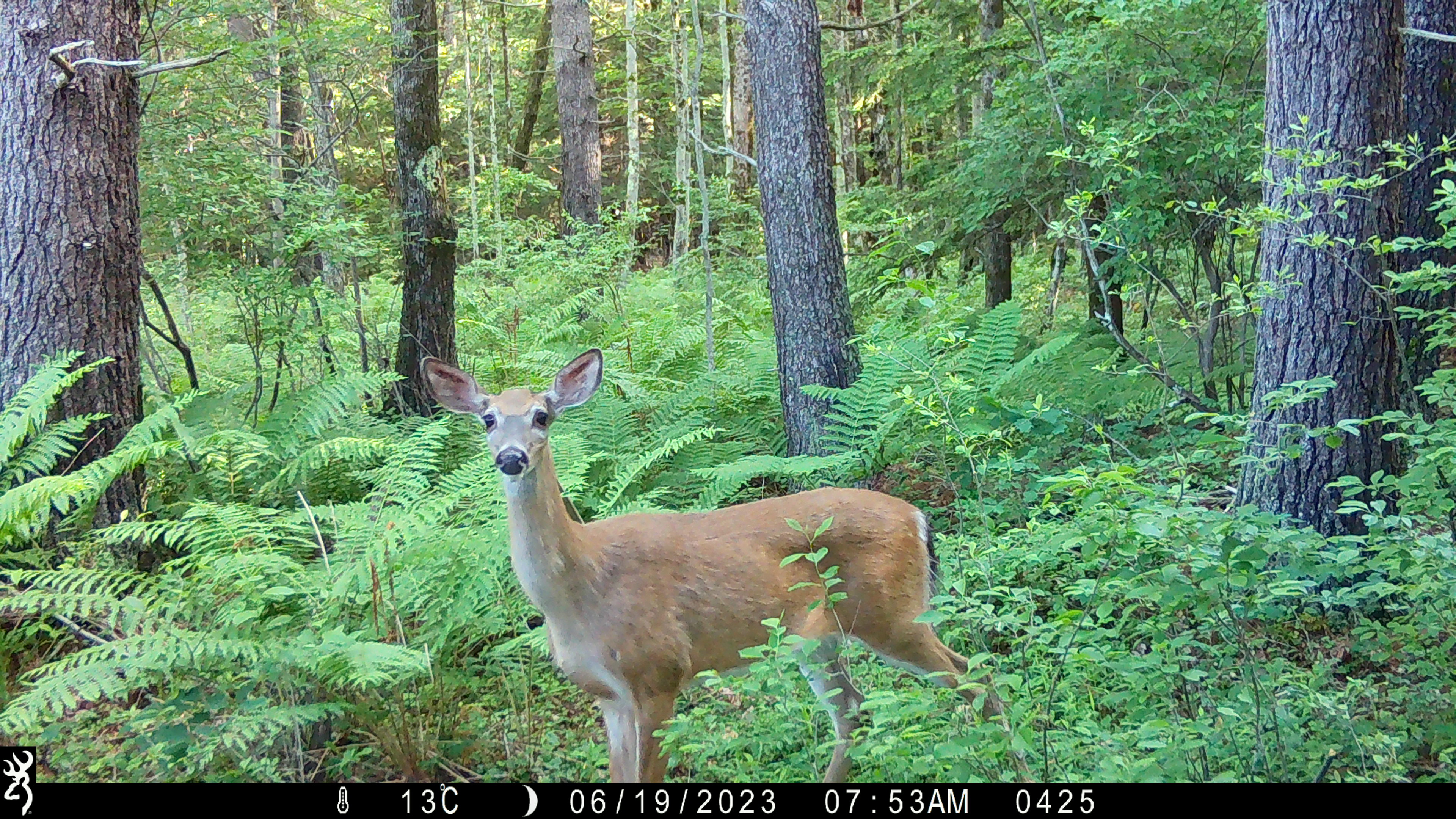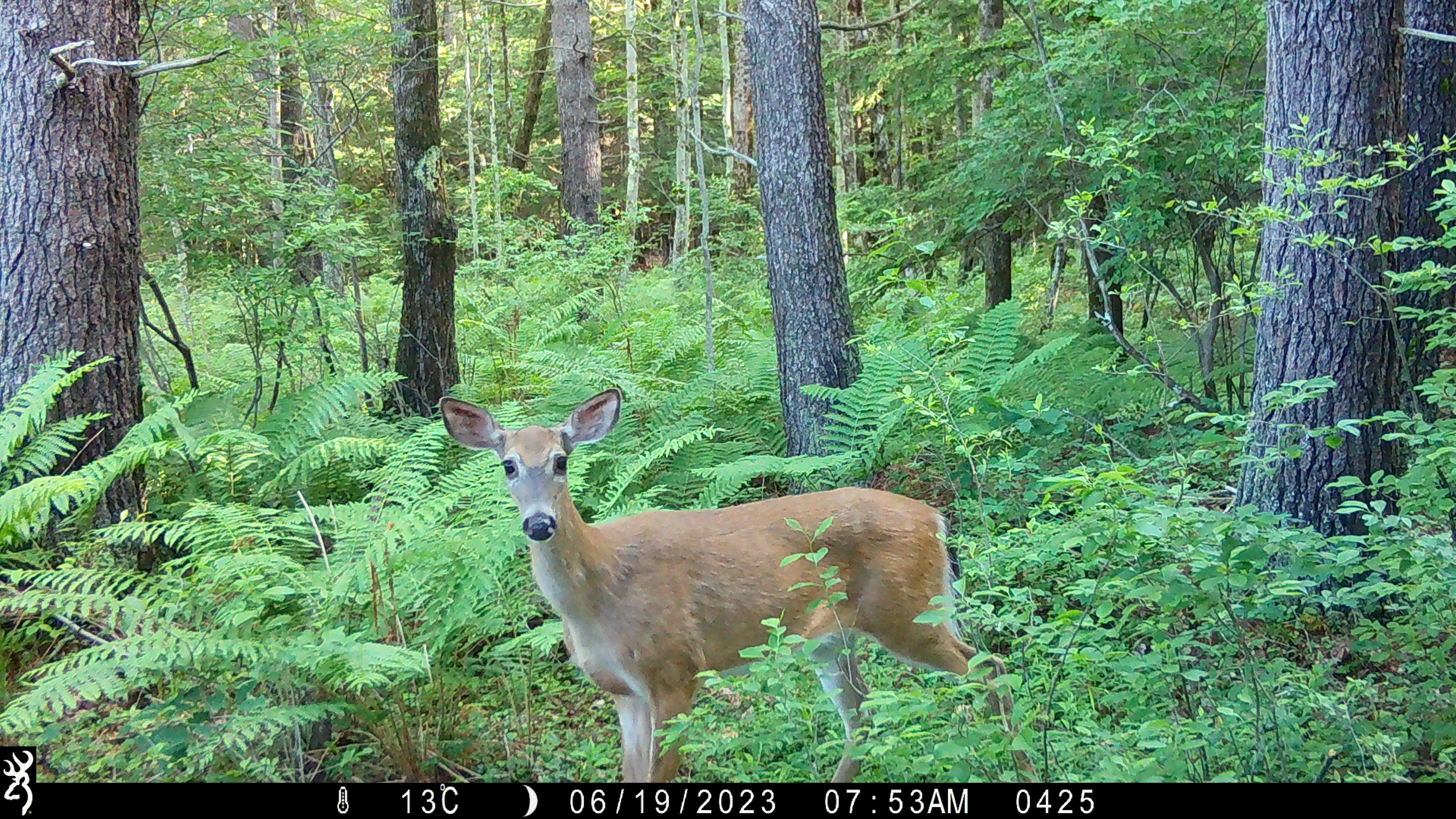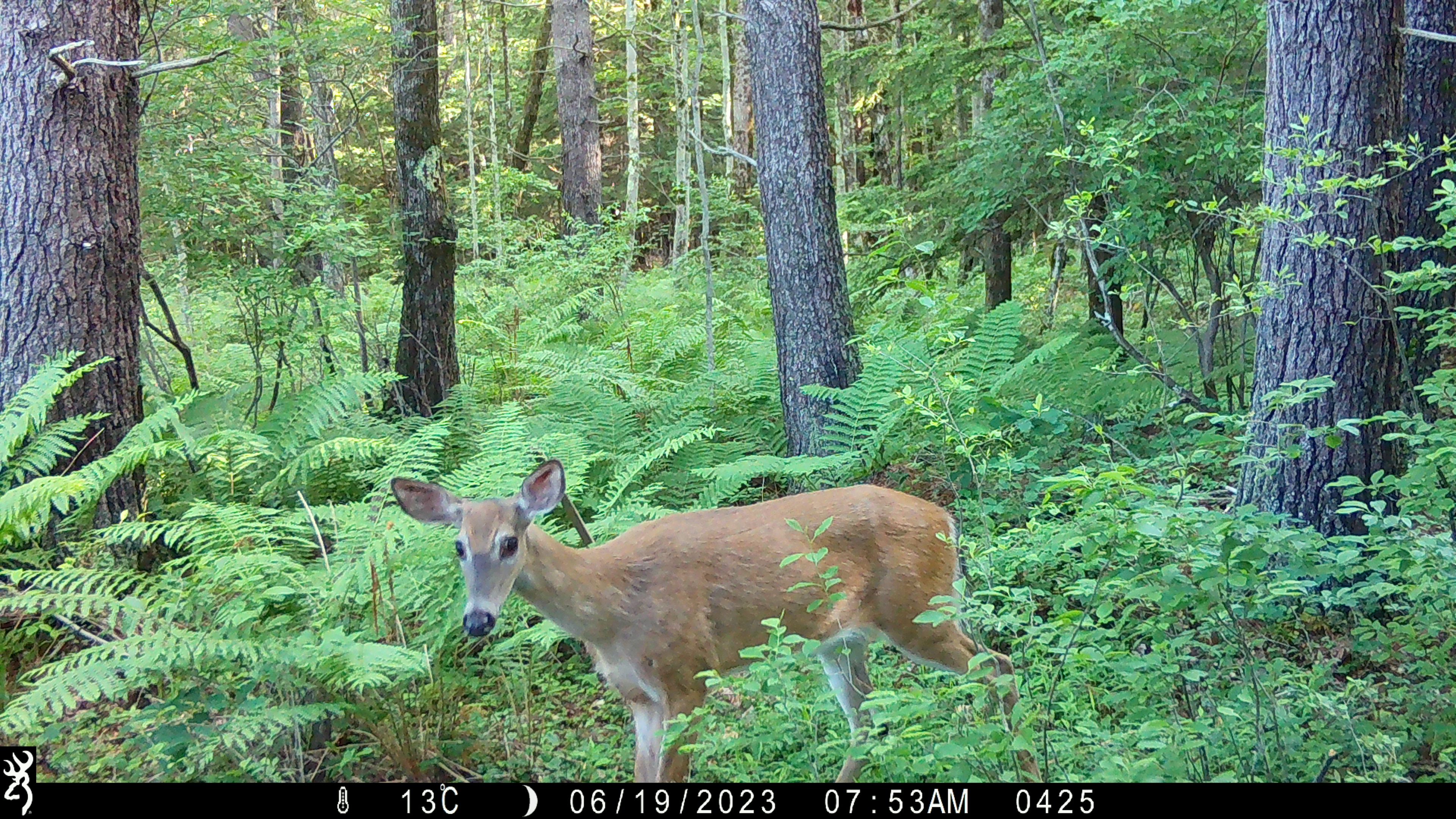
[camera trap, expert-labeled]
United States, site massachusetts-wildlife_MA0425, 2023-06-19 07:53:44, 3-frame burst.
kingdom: Animalia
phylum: Chordata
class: Mammalia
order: Artiodactyla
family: Cervidae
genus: Odocoileus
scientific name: Odocoileus virginianus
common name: white-tailed deer